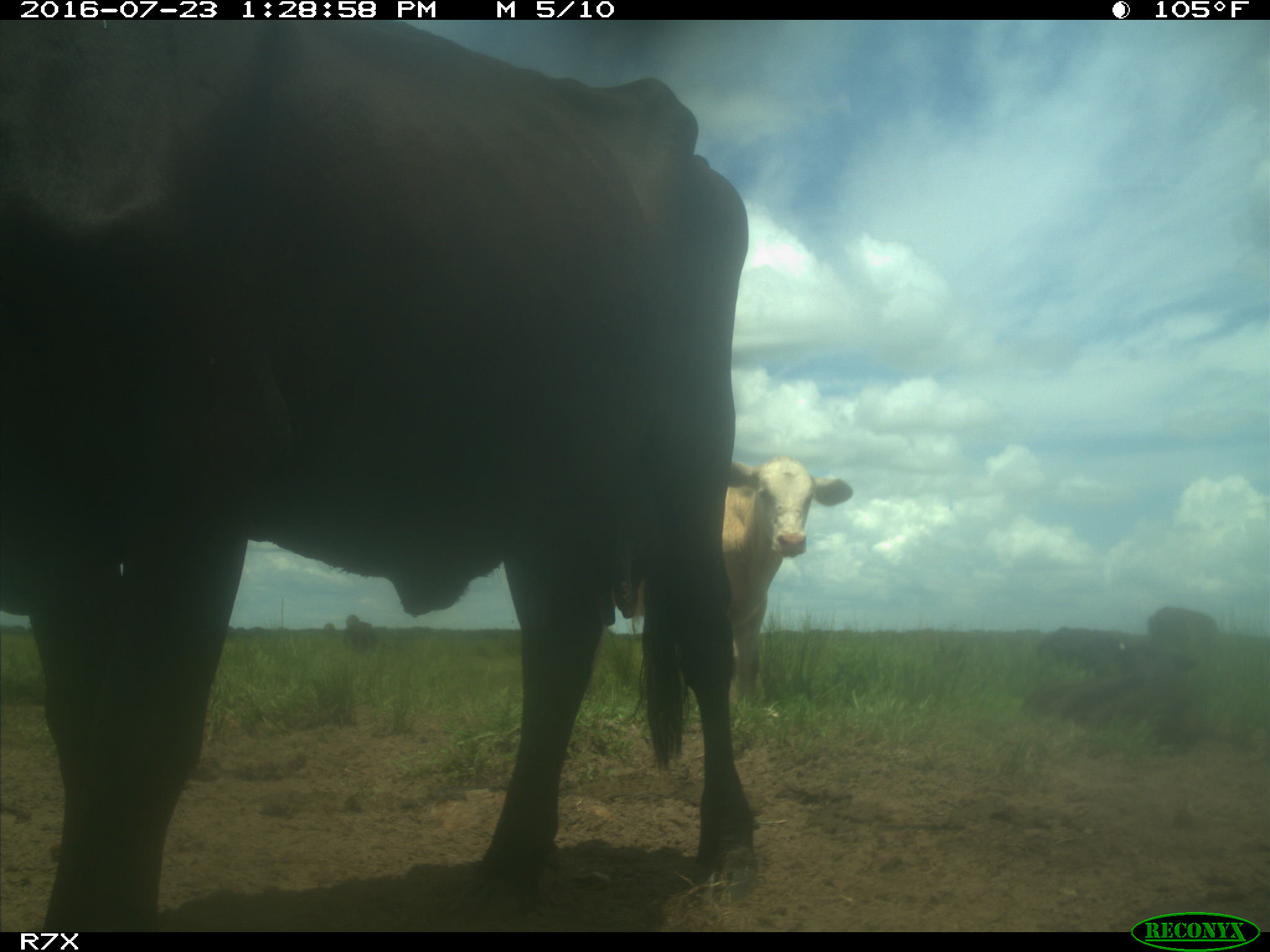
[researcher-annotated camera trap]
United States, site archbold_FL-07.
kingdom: Animalia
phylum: Chordata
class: Mammalia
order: Artiodactyla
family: Bovidae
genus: Bos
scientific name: Bos taurus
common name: domestic cow